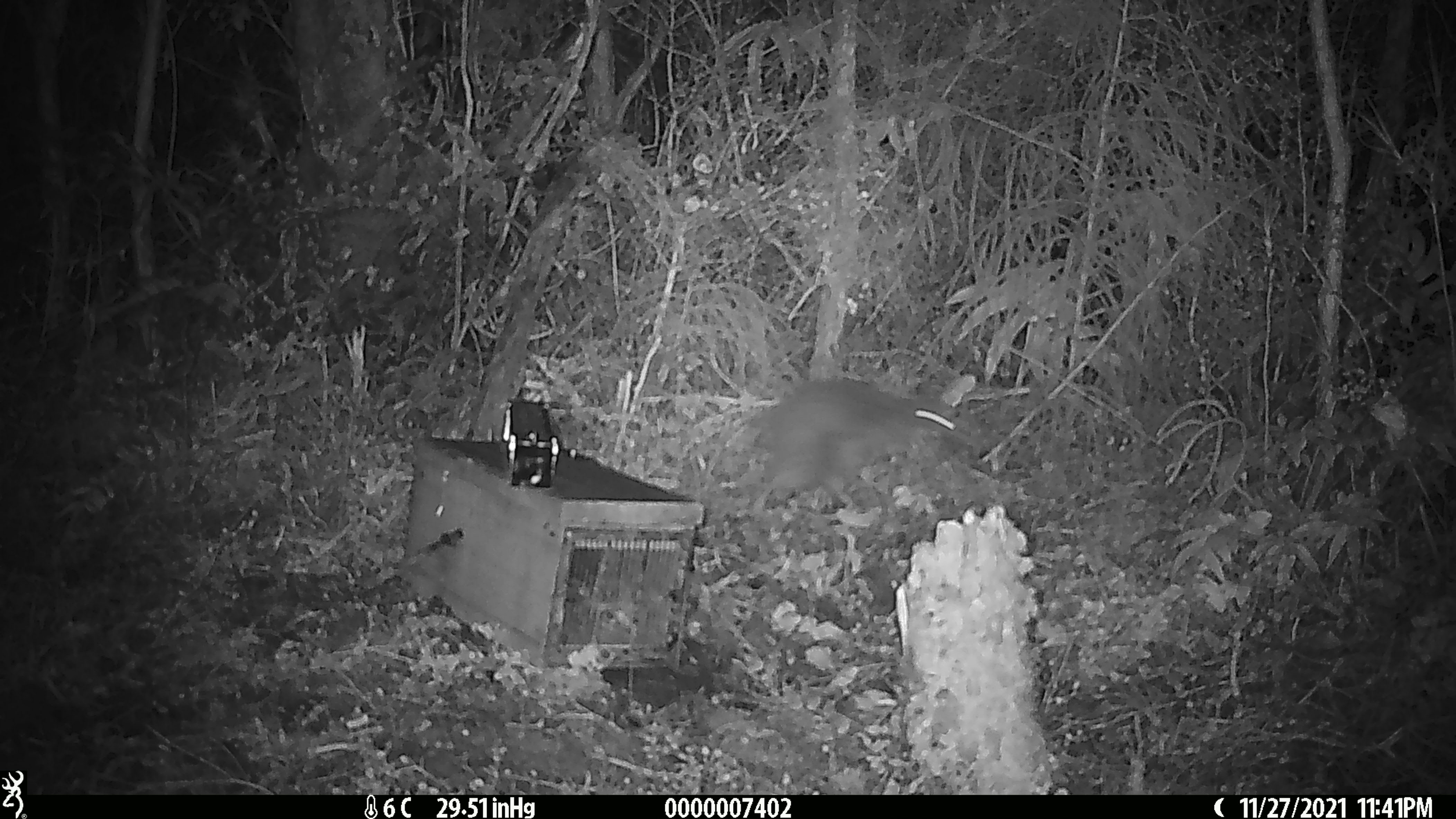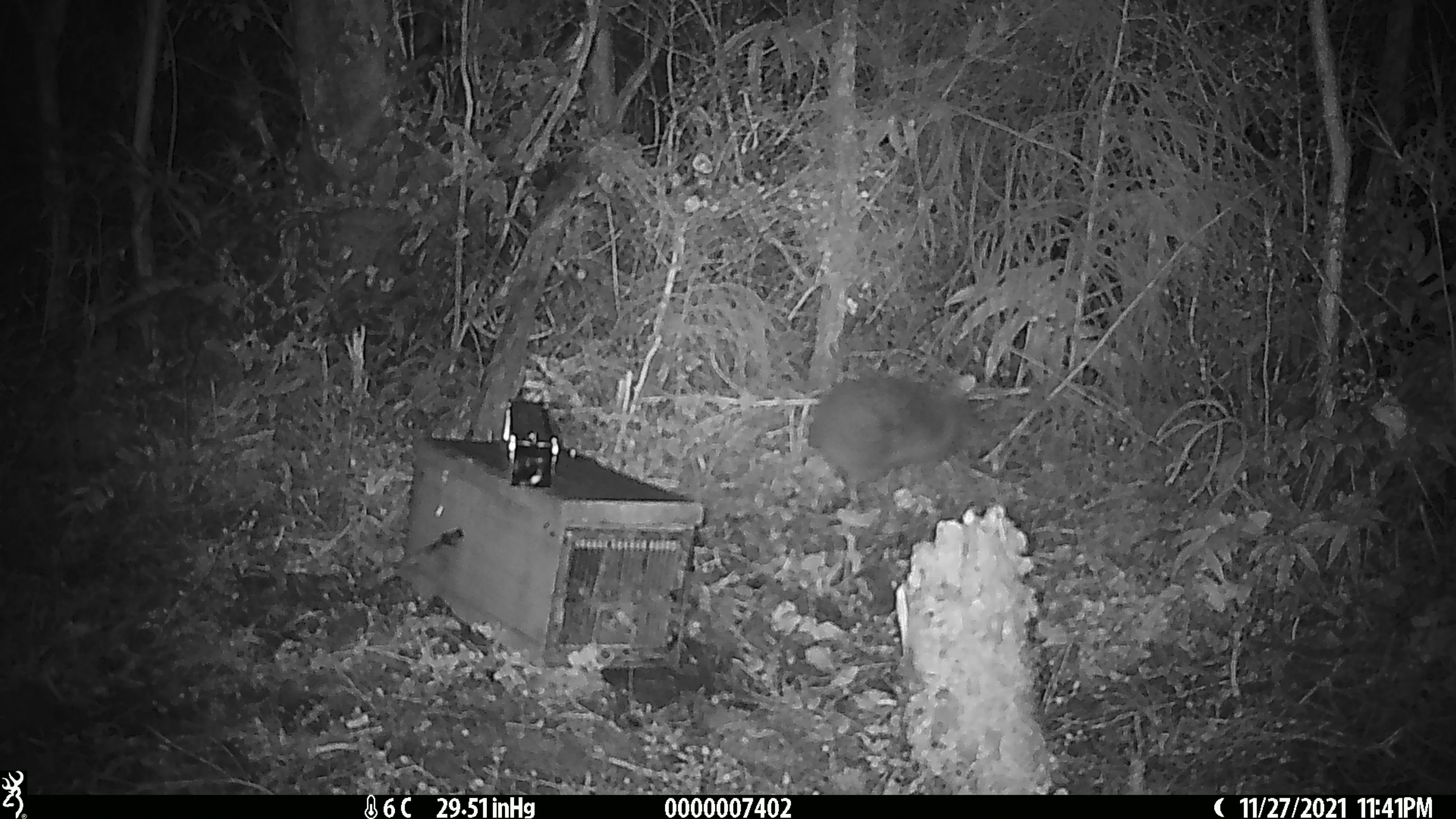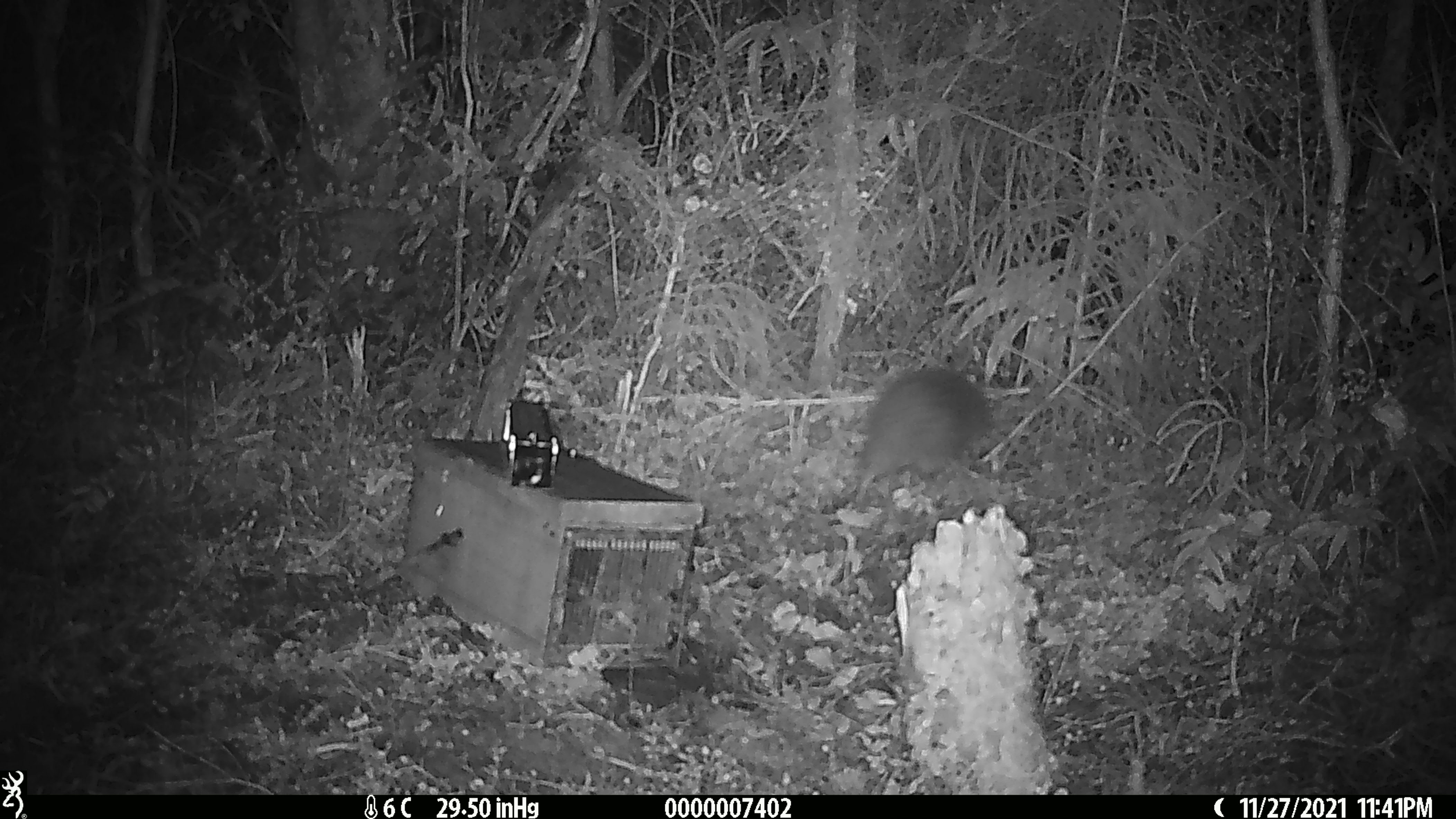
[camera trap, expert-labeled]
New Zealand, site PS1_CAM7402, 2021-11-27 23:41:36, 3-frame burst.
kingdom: Animalia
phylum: Chordata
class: Aves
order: Apterygiformes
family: Apterygidae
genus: Apteryx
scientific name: Apteryx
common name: kiwi